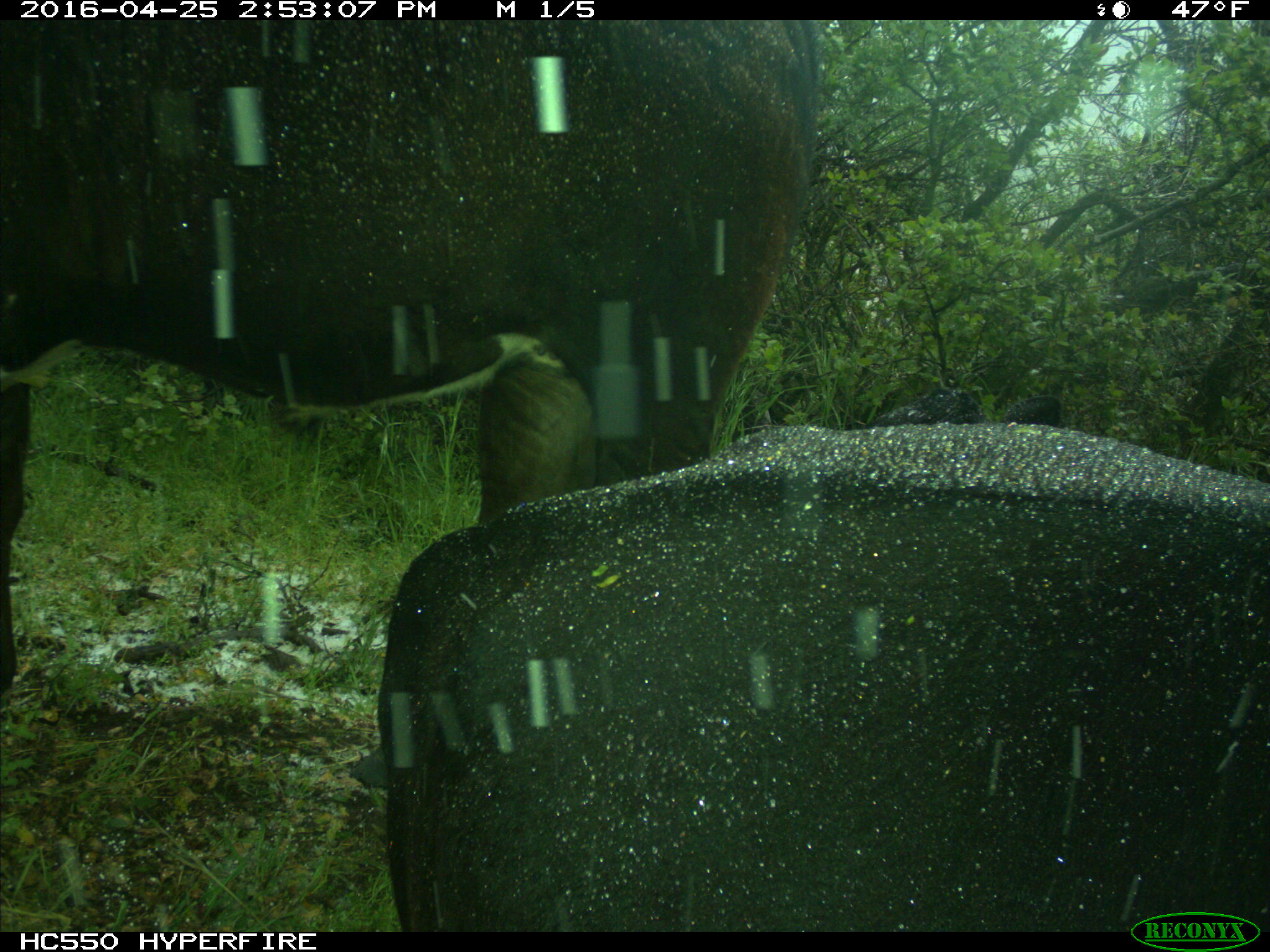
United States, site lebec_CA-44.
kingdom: Animalia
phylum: Chordata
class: Mammalia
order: Artiodactyla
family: Bovidae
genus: Bos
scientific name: Bos taurus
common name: domestic cow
Bos taurus (domestic cow).